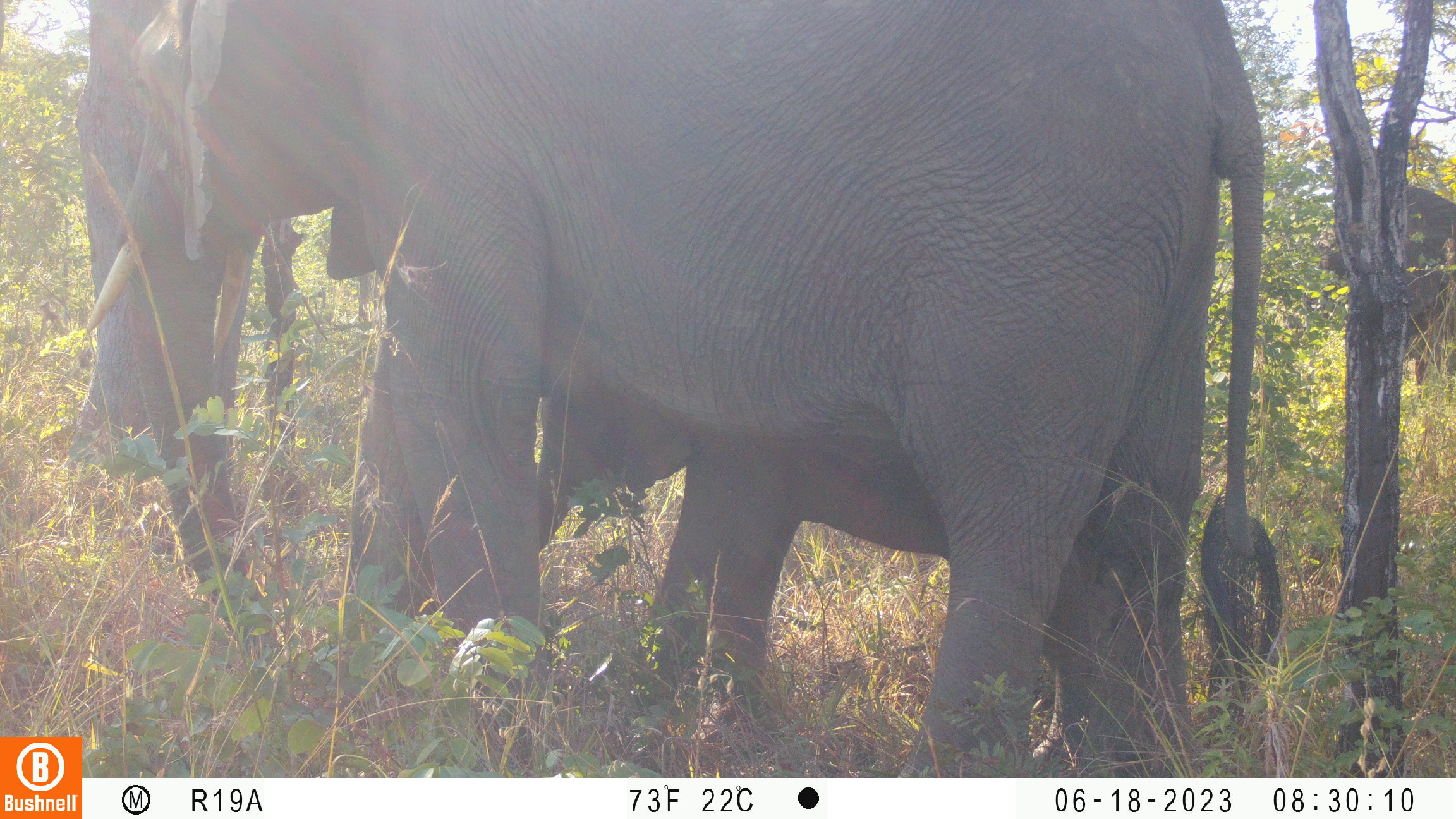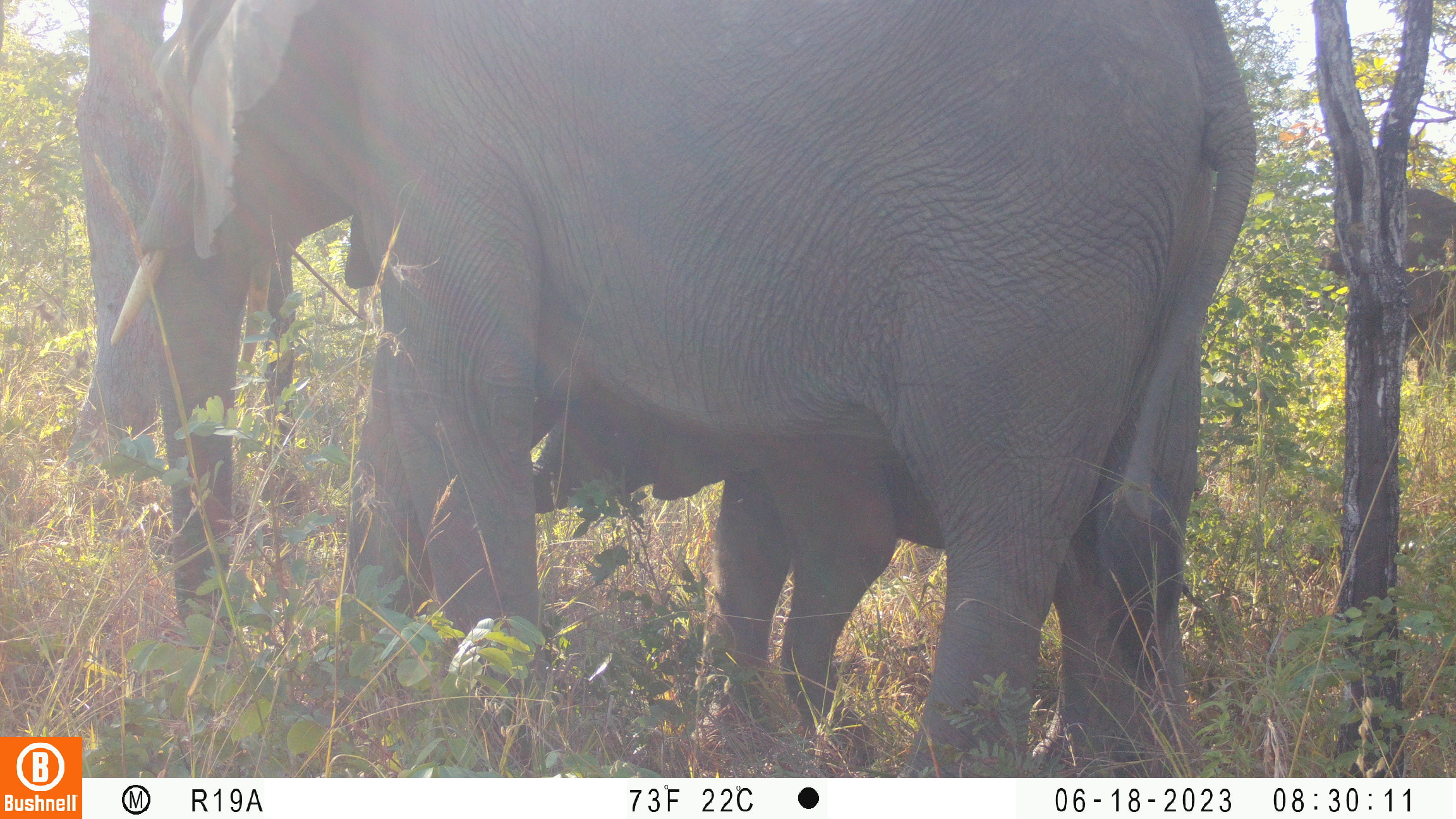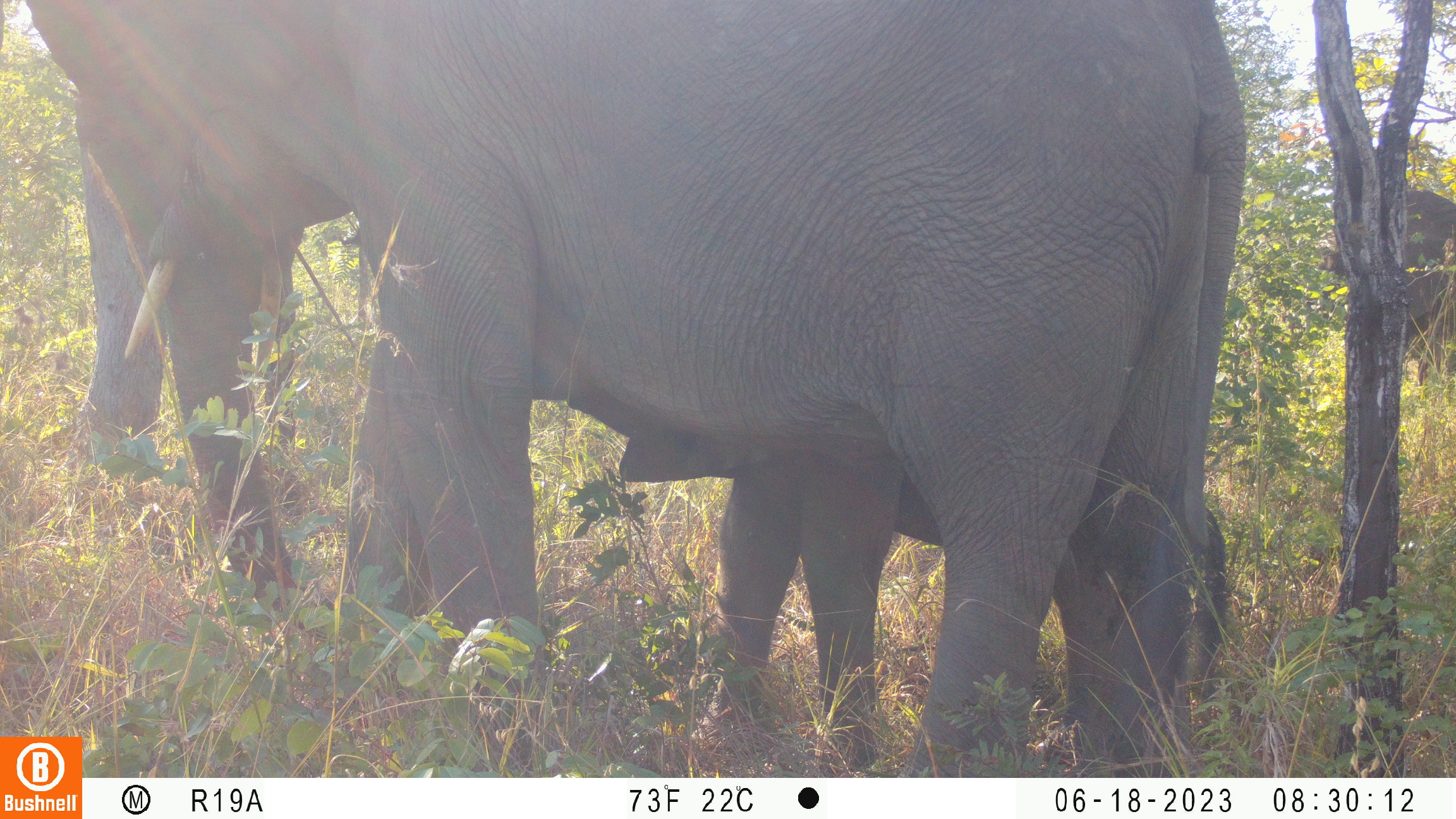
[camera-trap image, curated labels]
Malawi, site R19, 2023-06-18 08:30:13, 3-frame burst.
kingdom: Animalia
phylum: Chordata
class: Mammalia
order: Proboscidea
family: Elephantidae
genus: Loxodonta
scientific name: Loxodonta africana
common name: african savanna elephant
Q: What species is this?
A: African savanna elephant (Loxodonta africana).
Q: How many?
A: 3.